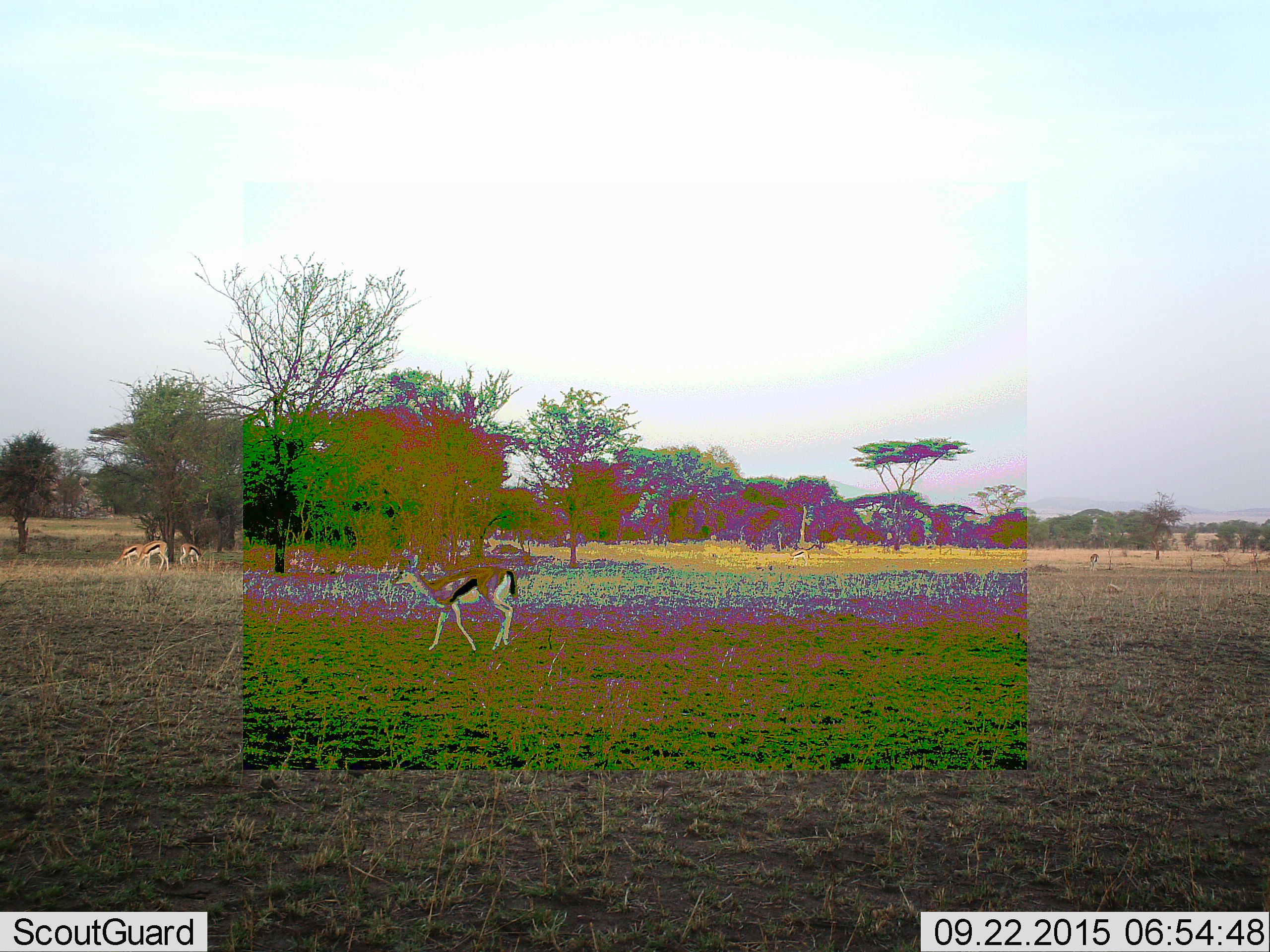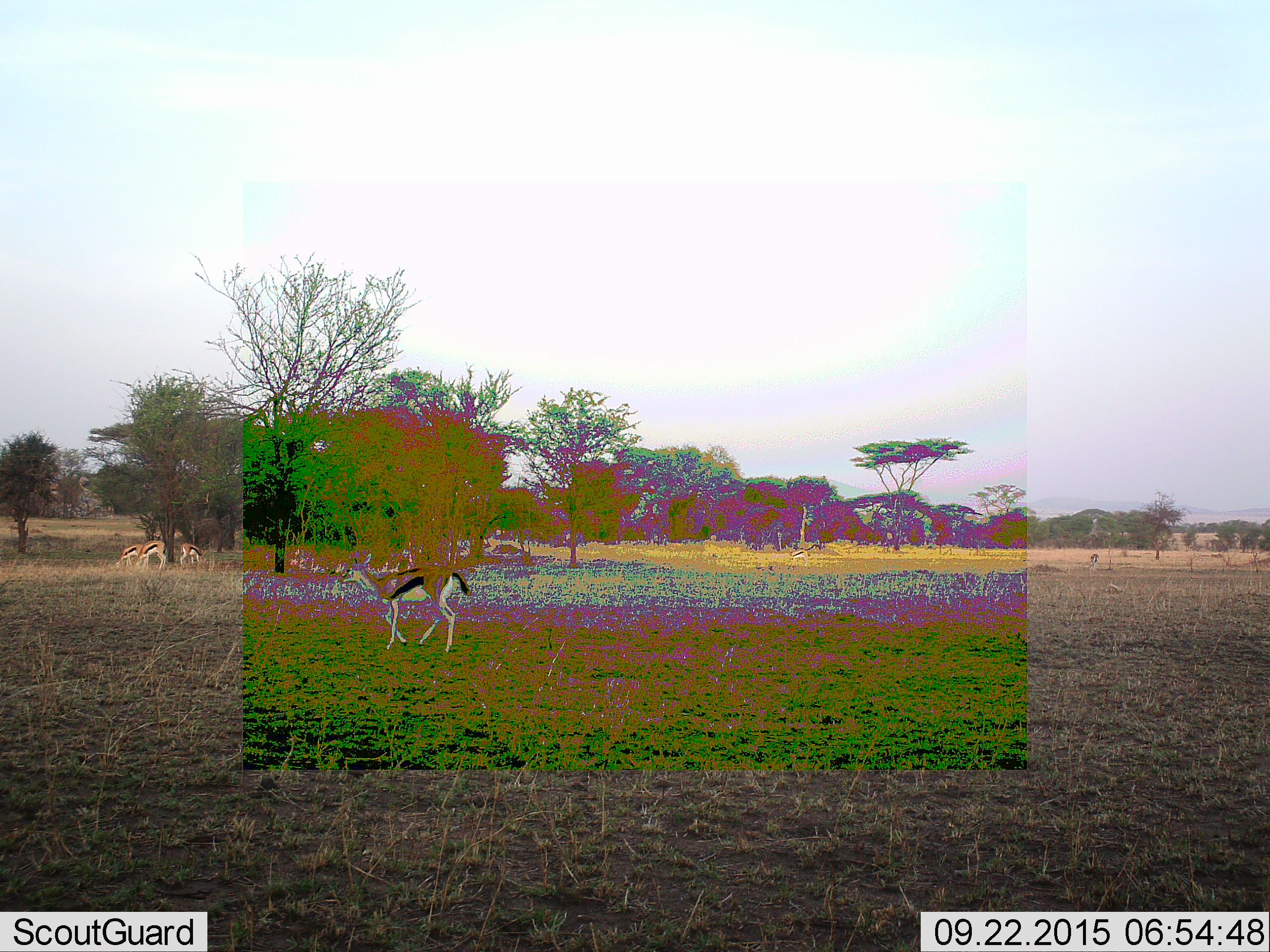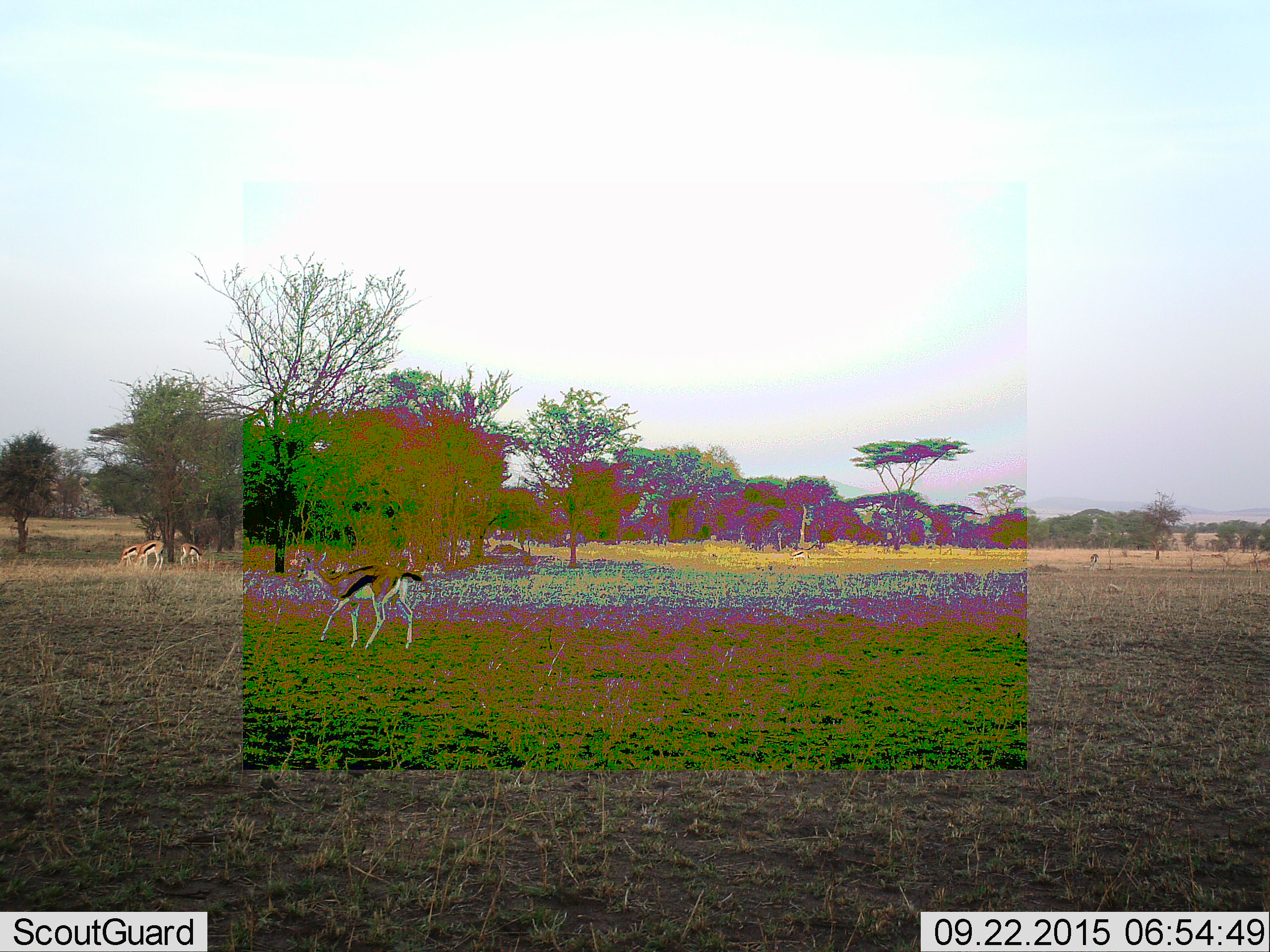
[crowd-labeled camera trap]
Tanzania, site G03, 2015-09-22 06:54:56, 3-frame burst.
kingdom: Animalia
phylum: Chordata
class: Mammalia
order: Artiodactyla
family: Bovidae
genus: Eudorcas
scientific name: Eudorcas thomsonii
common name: thomson's gazelle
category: gazellethomsons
Gazellethomsons (thomson's gazelle) (Eudorcas thomsonii), count 4. Behavior (volunteer vote fractions): standing 61%, resting 0%, moving 72%, interacting 6%. Young present (vote fraction): 6%. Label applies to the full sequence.